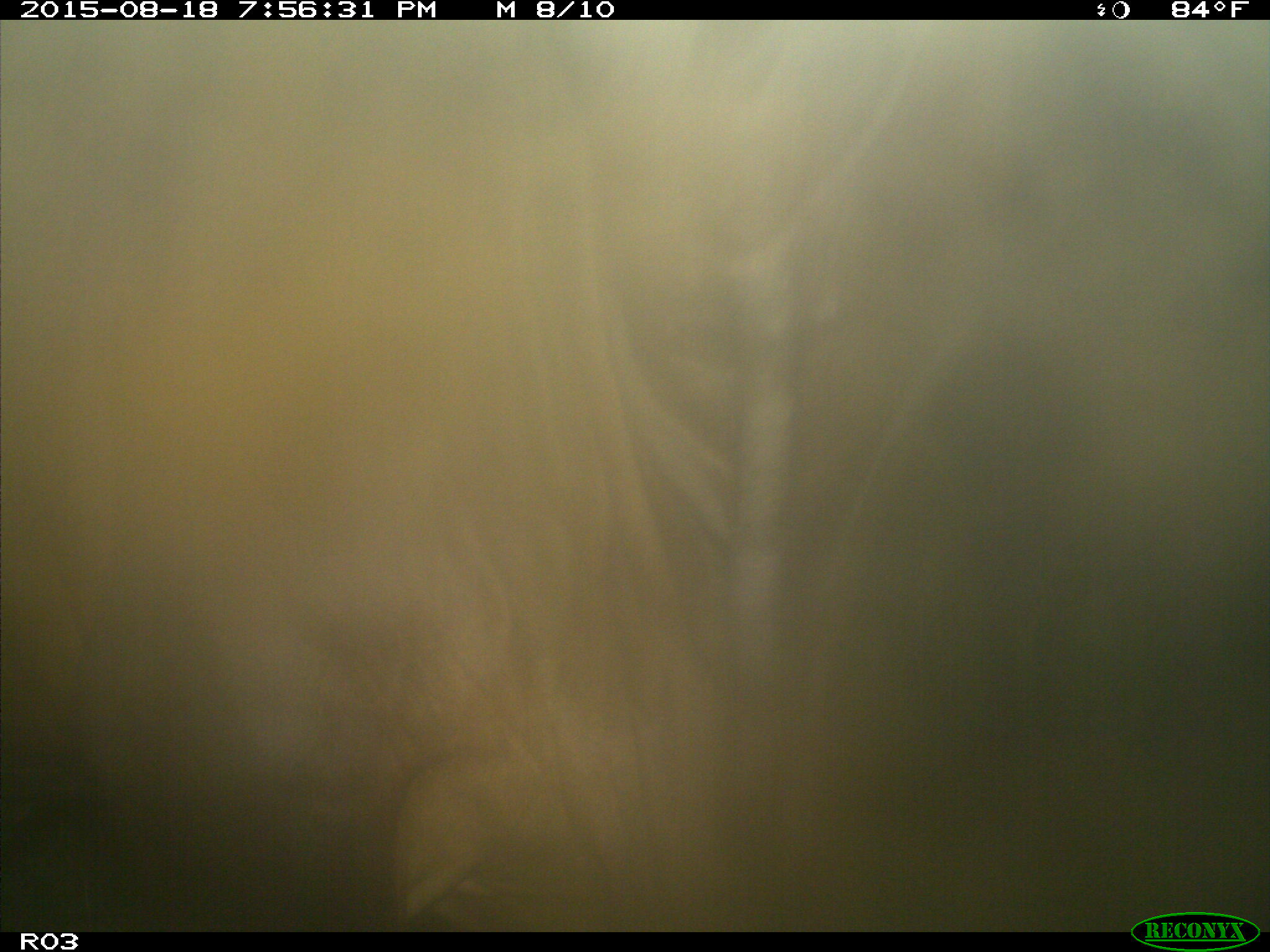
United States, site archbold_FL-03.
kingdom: Animalia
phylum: Chordata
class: Mammalia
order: Artiodactyla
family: Bovidae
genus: Bos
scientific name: Bos taurus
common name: domestic cow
Bos taurus (domestic cow).